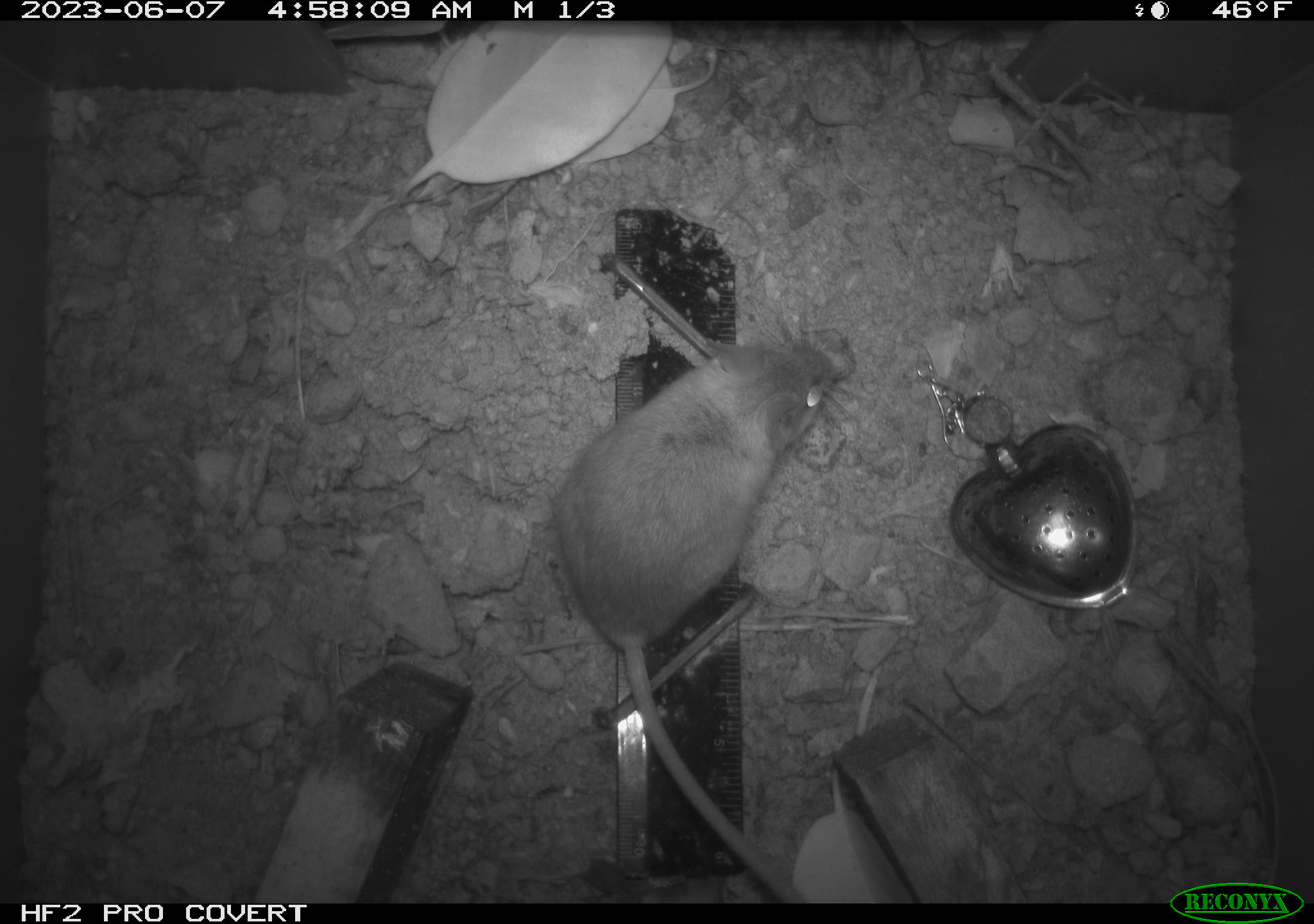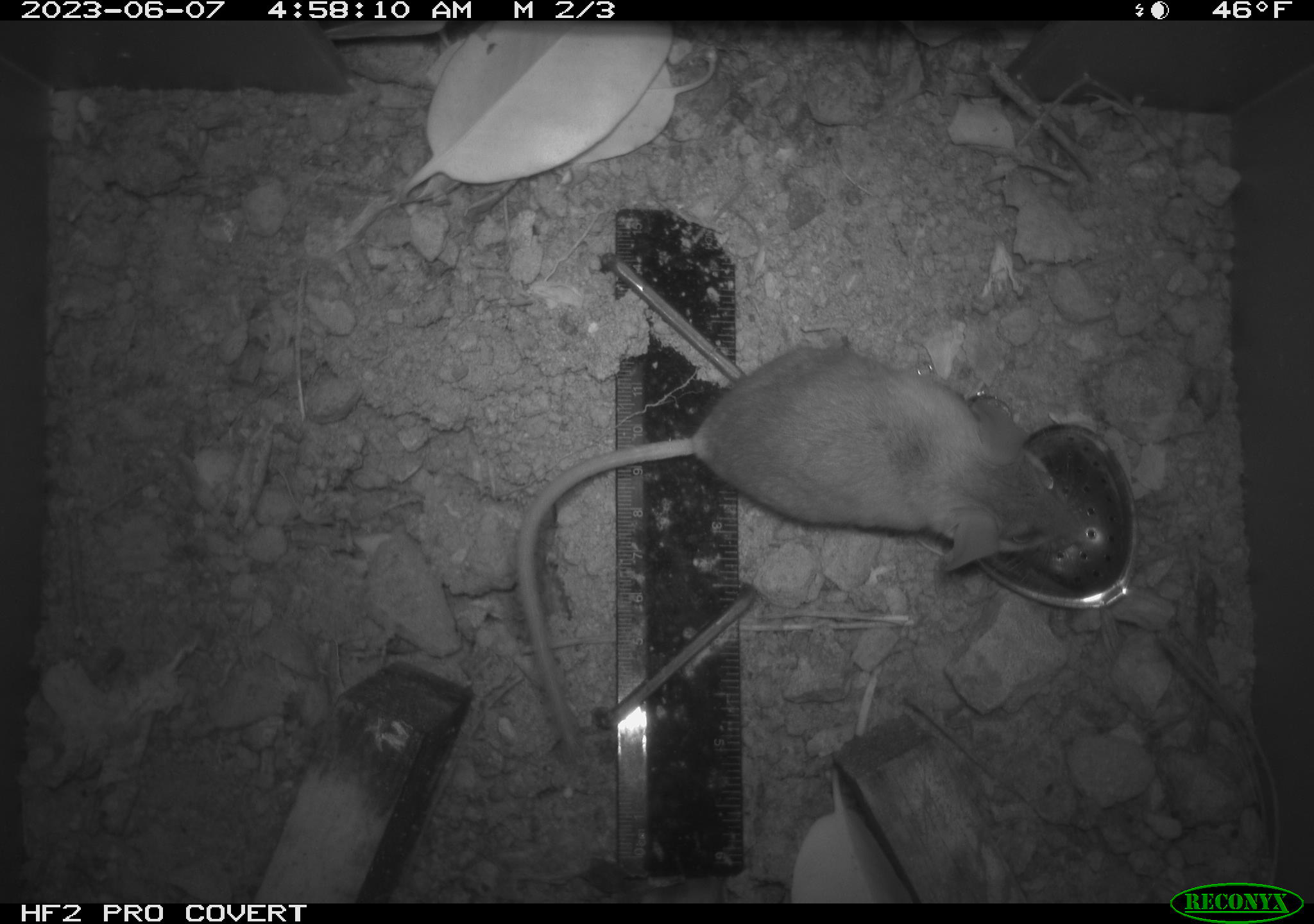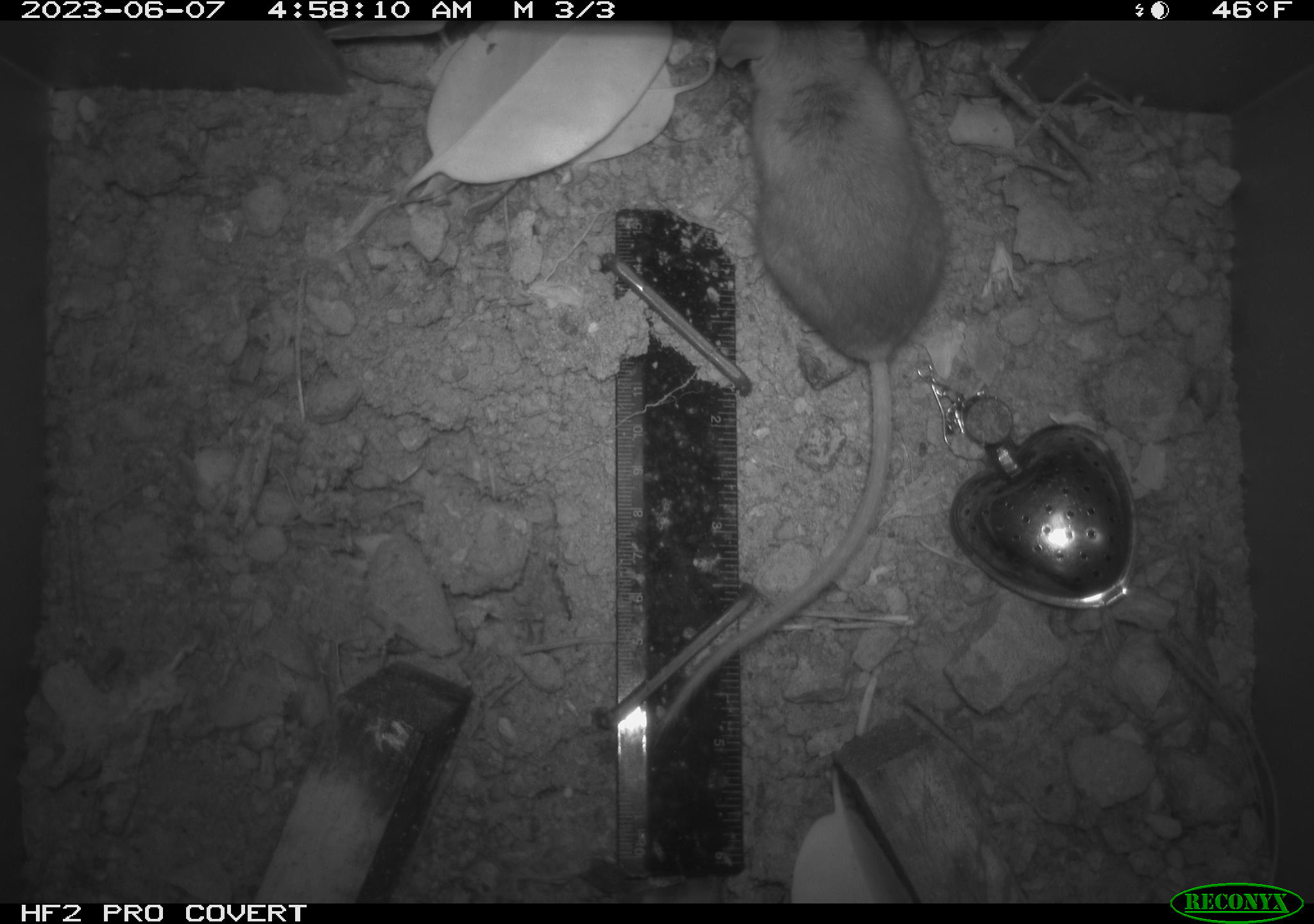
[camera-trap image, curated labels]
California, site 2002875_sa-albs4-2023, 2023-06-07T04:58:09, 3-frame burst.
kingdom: Animalia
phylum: Chordata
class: Mammalia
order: Rodentia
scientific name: Rodentia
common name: mouse species